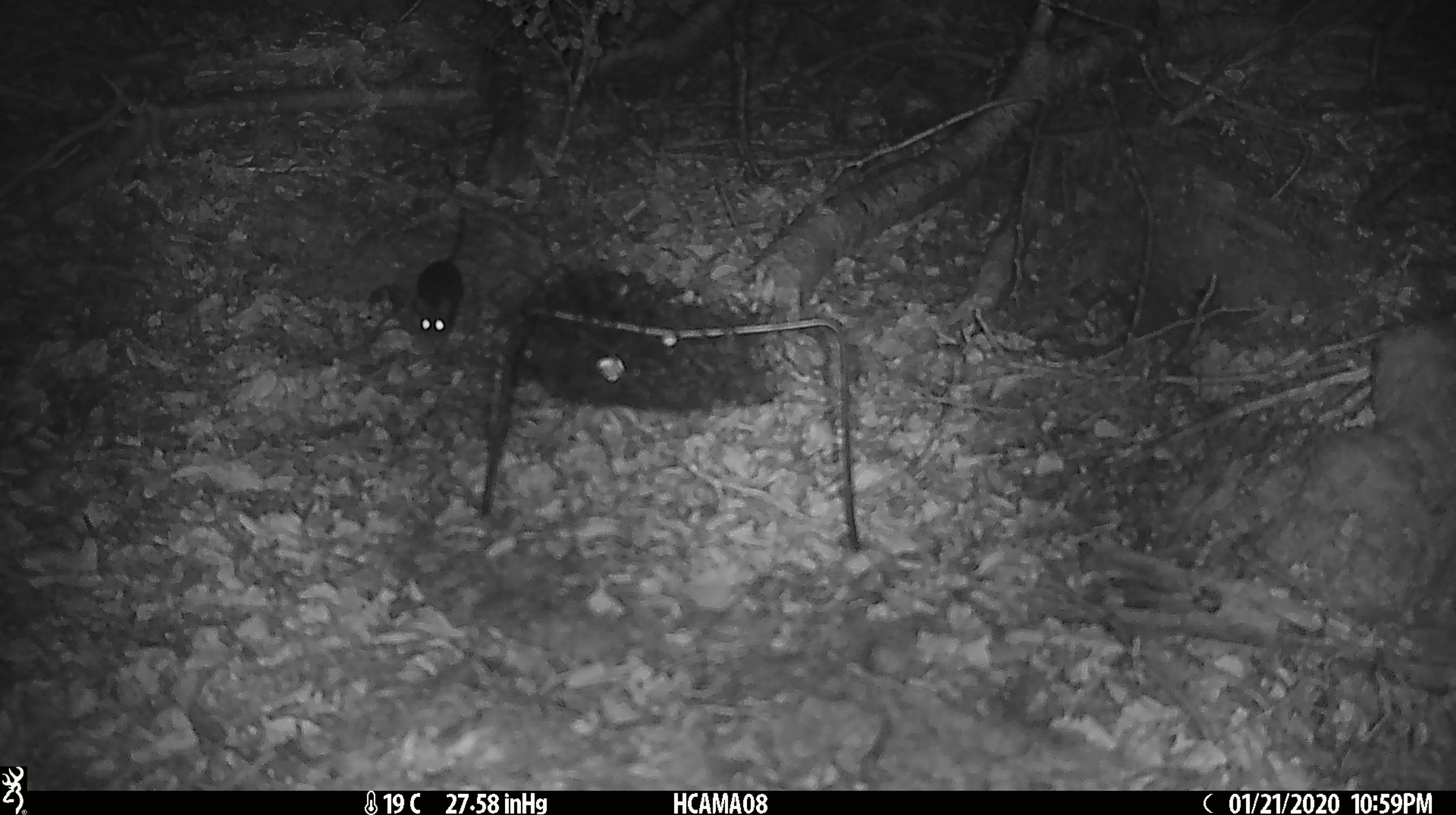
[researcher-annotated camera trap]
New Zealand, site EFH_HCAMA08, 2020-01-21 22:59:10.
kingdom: Animalia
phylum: Chordata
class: Mammalia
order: Rodentia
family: Muridae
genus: Mus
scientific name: Mus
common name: mouse